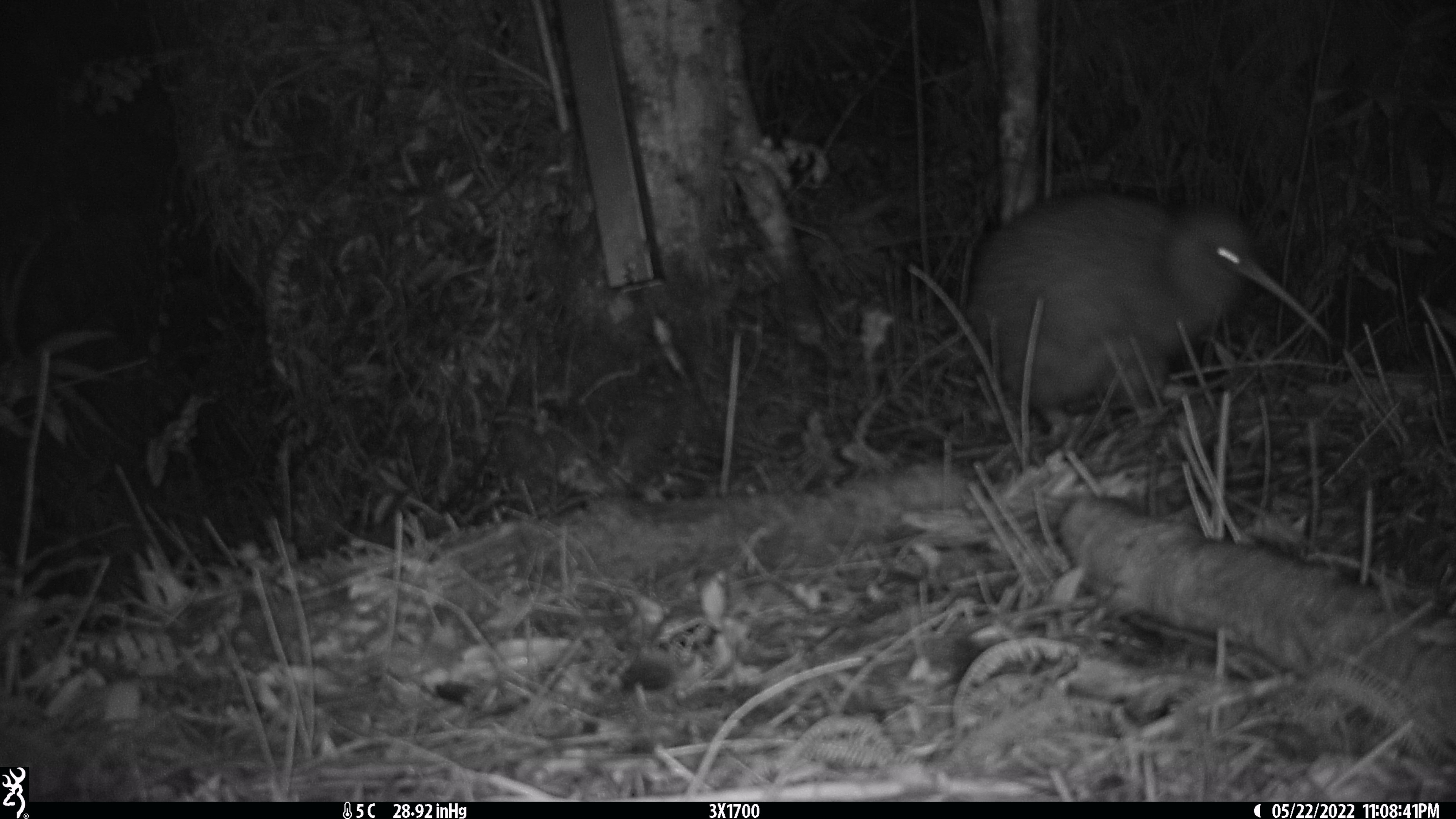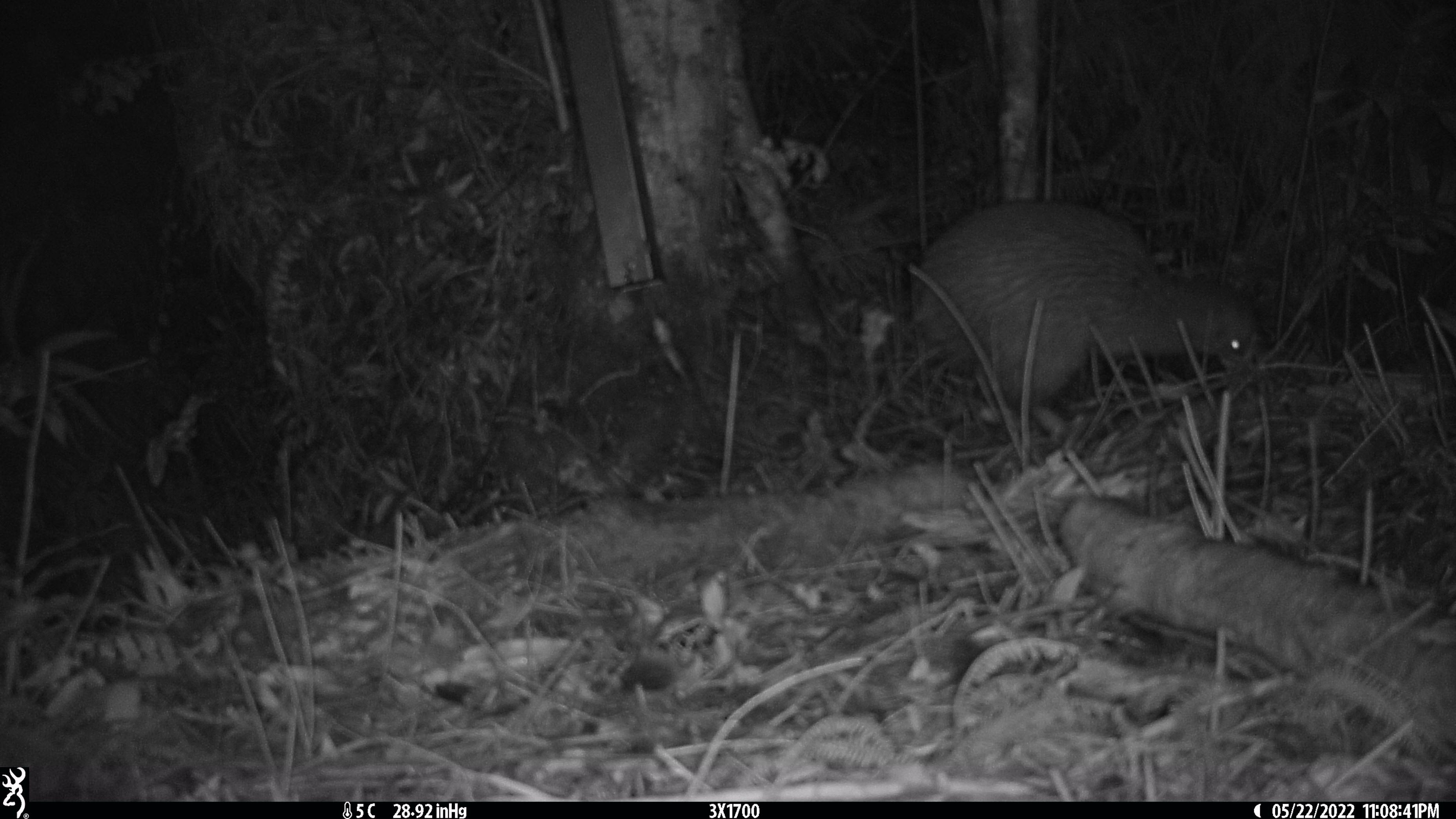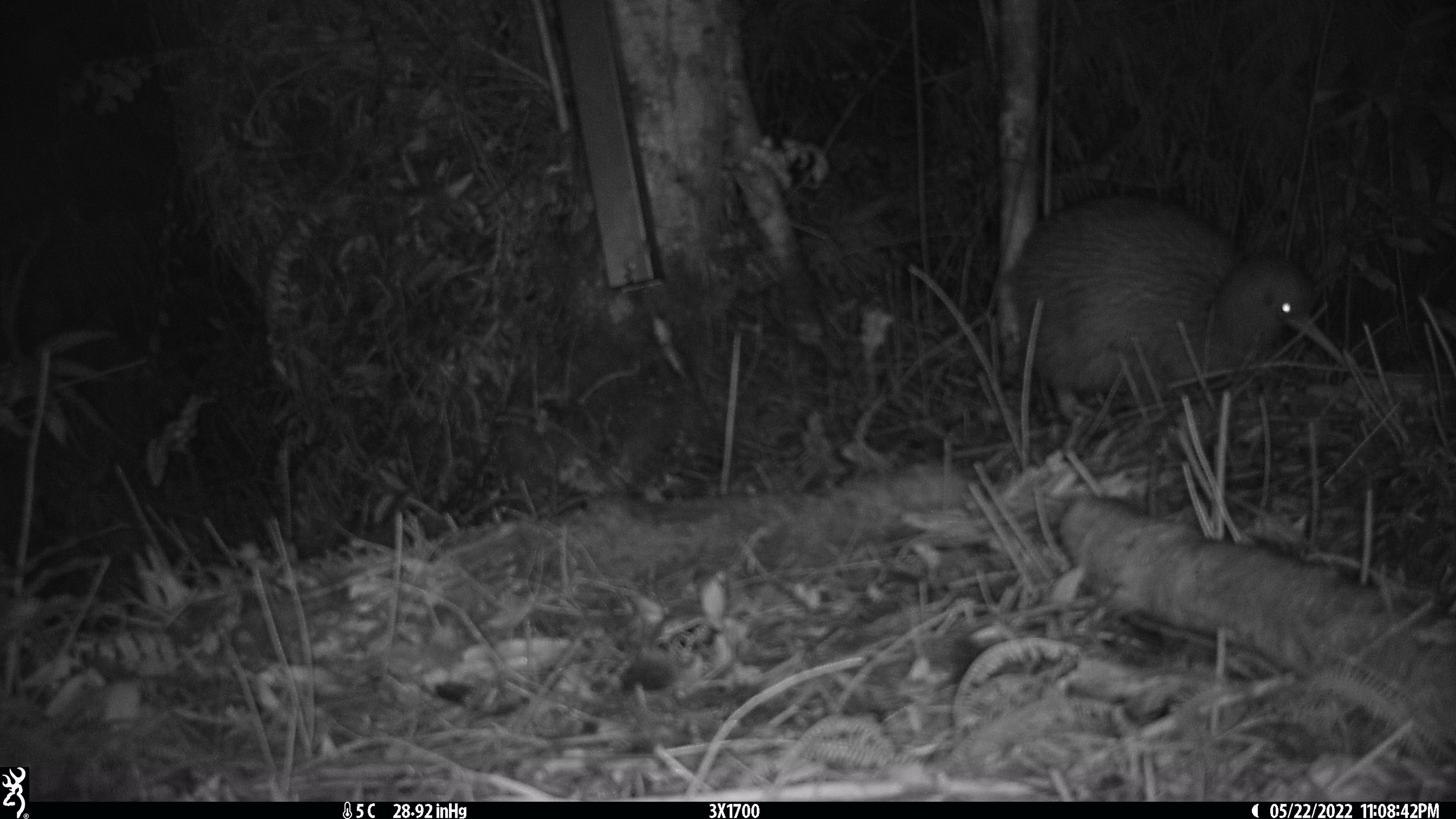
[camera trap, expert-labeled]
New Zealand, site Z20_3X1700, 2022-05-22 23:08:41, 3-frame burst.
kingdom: Animalia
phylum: Chordata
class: Aves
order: Apterygiformes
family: Apterygidae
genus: Apteryx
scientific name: Apteryx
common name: kiwi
Kiwi (Apteryx).